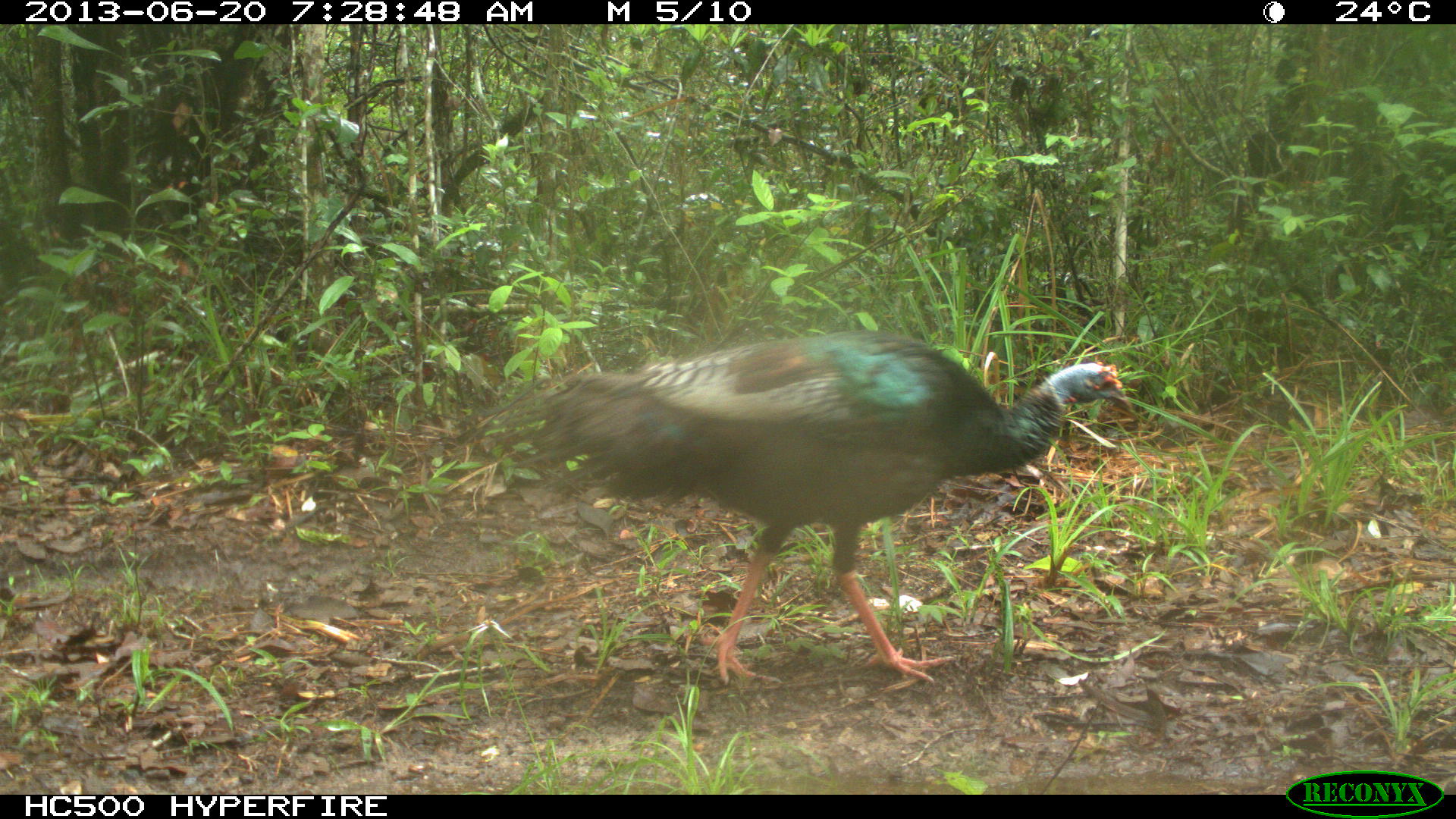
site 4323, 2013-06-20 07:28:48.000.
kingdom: Animalia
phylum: Chordata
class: Aves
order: Galliformes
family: Phasianidae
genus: Meleagris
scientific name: Meleagris ocellata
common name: ocellated turkey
Meleagris ocellata (ocellated turkey), count 1, sex male.